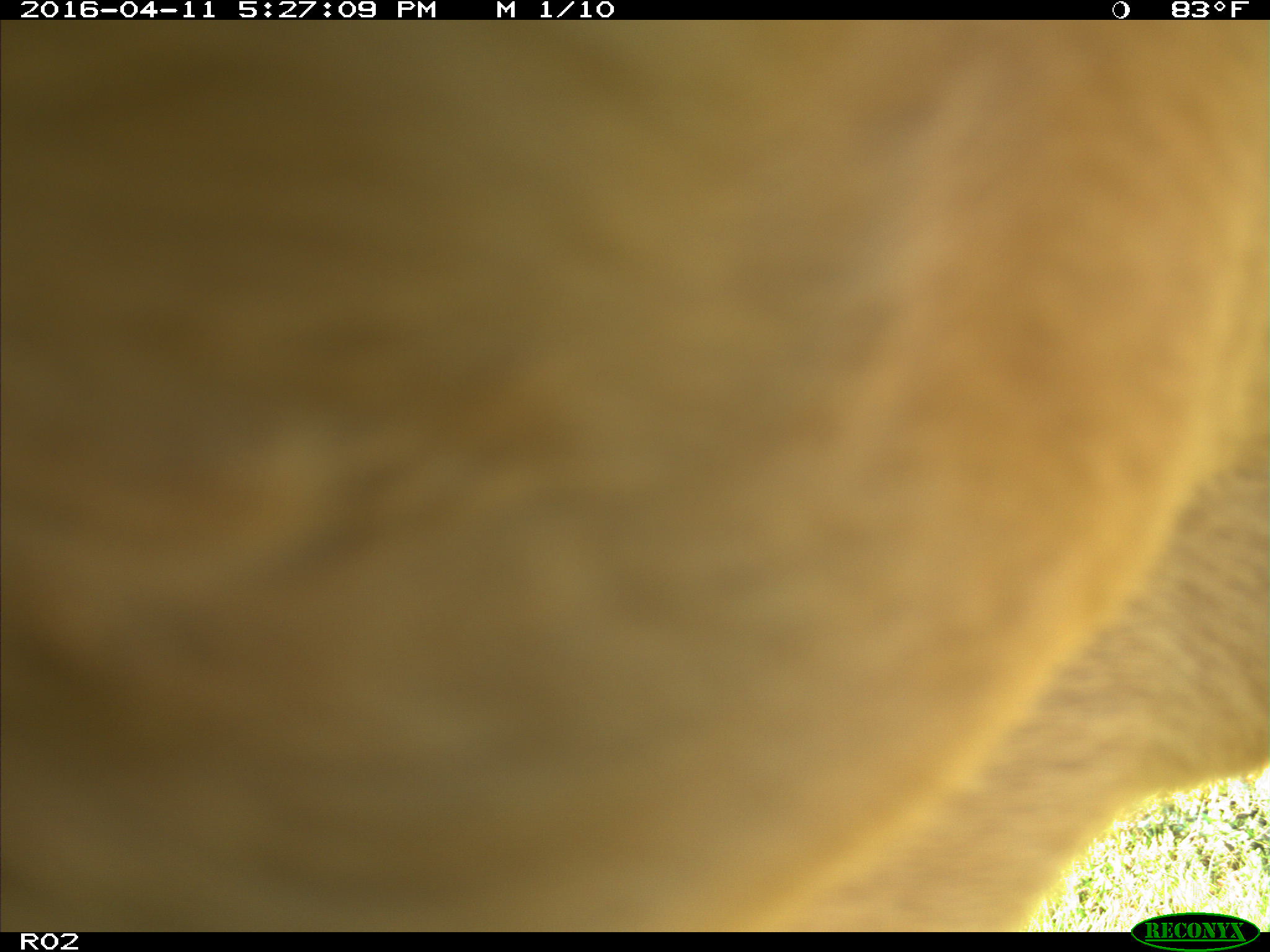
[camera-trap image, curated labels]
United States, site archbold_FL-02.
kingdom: Animalia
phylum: Chordata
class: Mammalia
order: Artiodactyla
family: Bovidae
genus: Bos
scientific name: Bos taurus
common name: domestic cow